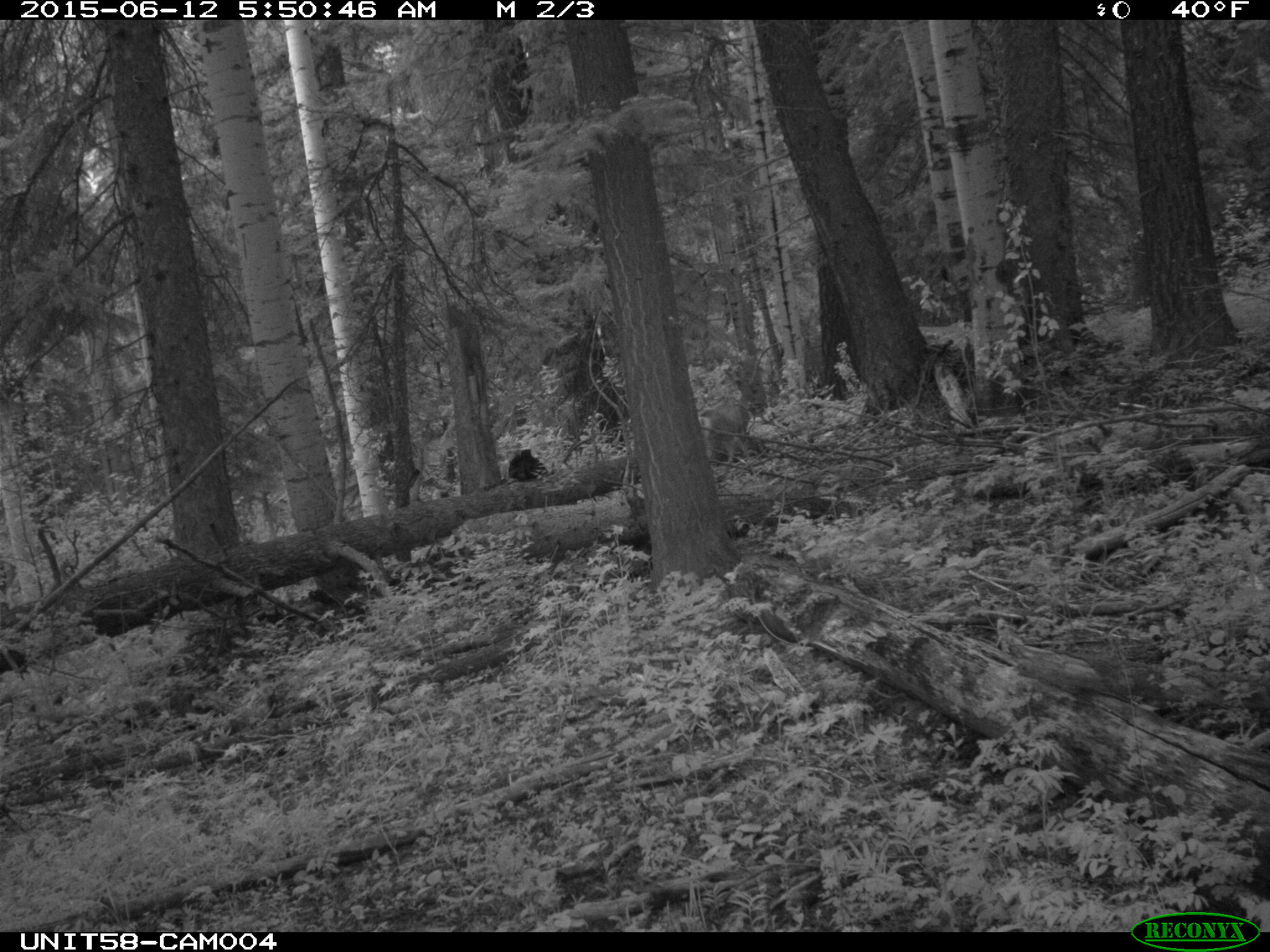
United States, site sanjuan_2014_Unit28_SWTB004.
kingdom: Animalia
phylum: Chordata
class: Mammalia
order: Artiodactyla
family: Cervidae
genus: Odocoileus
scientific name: Odocoileus hemionus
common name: mule deer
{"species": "Odocoileus hemionus (mule deer)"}